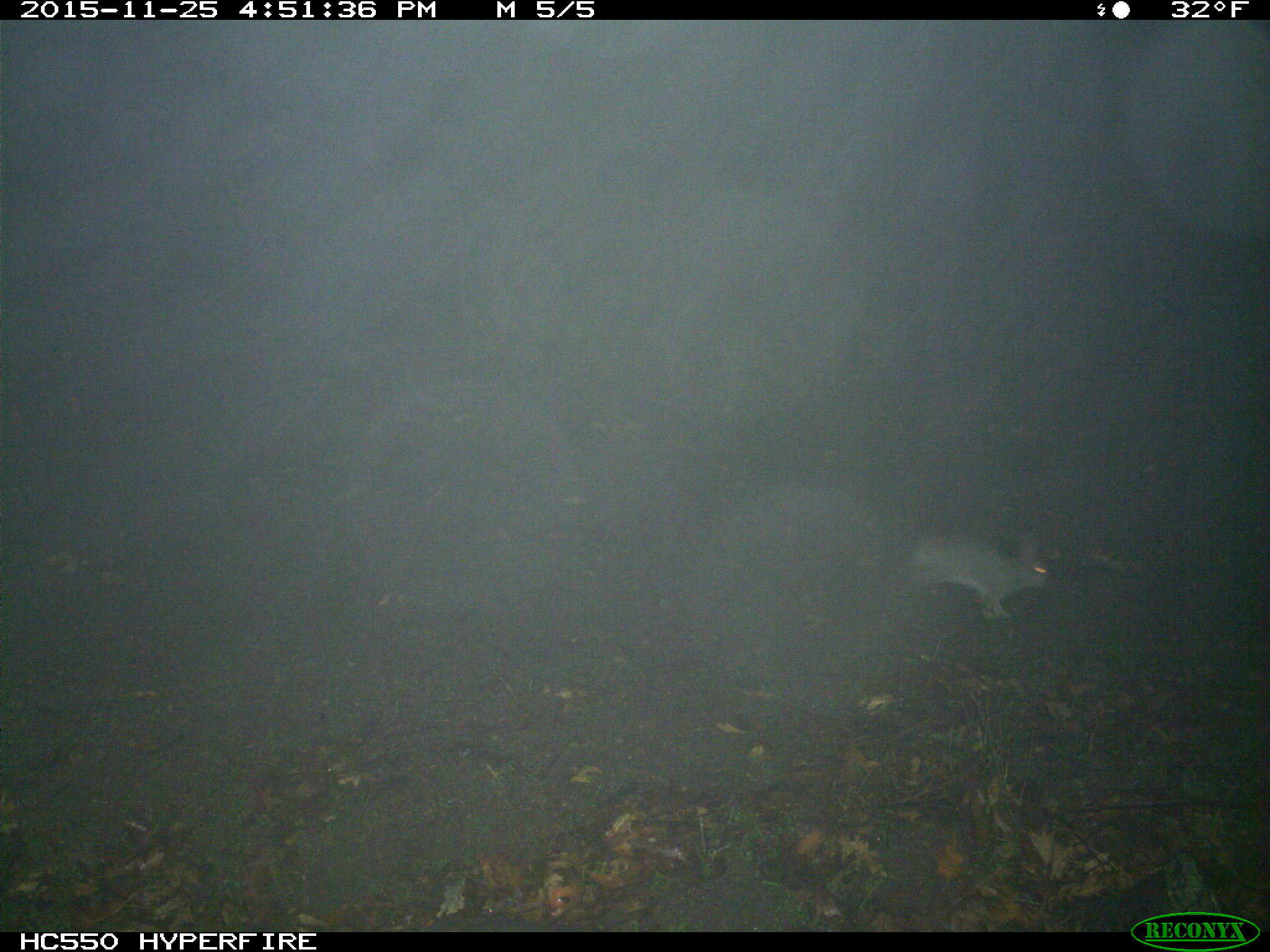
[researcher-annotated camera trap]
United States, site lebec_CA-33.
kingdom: Animalia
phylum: Chordata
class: Mammalia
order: Lagomorpha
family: Leporidae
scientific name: Leporidae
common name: rabbits and hares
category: unidentified rabbit